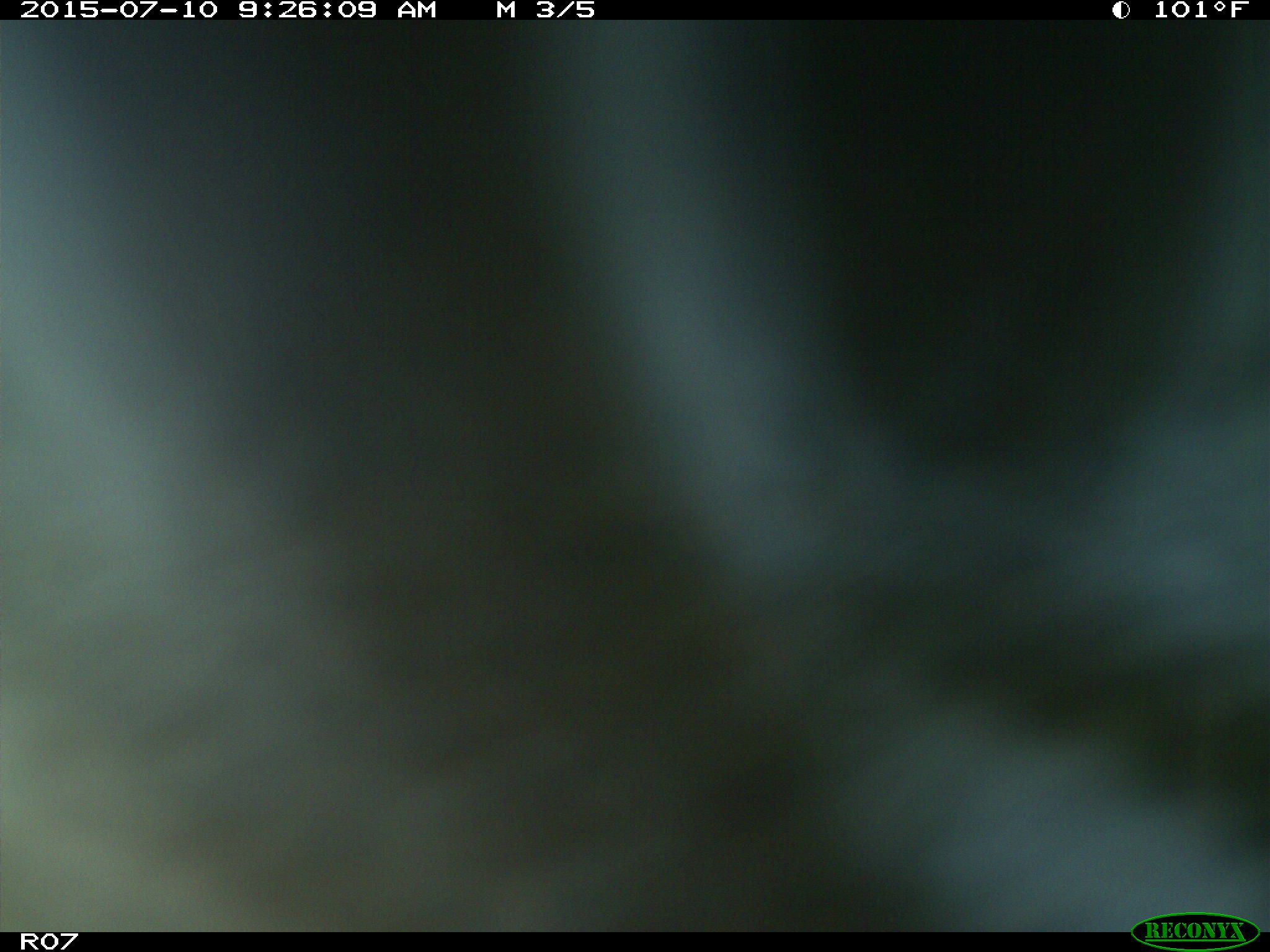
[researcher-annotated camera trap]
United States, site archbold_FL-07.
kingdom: Animalia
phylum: Chordata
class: Mammalia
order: Artiodactyla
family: Bovidae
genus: Bos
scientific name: Bos taurus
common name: domestic cow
Bos taurus (domestic cow).